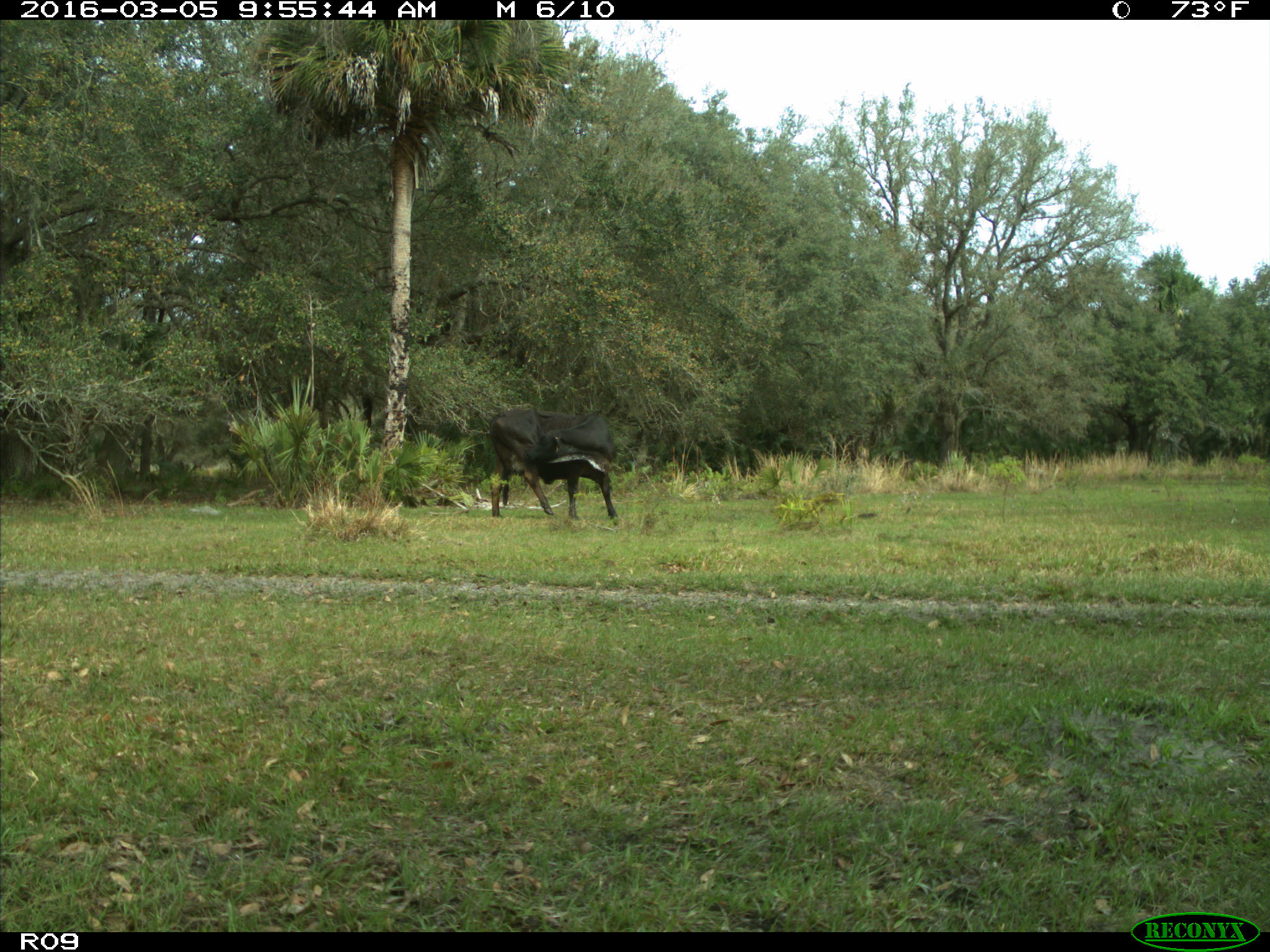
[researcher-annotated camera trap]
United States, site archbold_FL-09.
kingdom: Animalia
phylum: Chordata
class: Mammalia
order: Artiodactyla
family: Bovidae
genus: Bos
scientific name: Bos taurus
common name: domestic cow